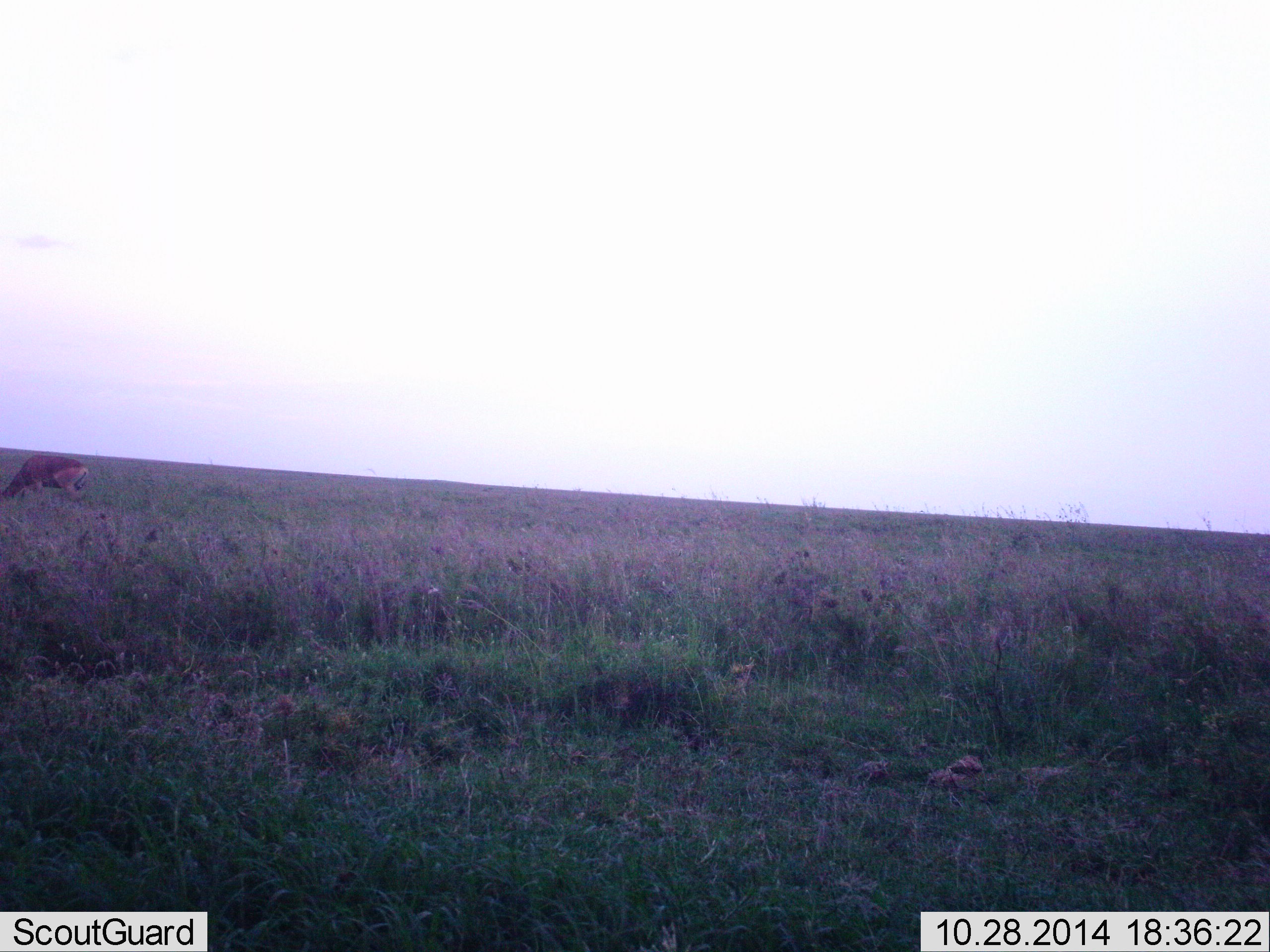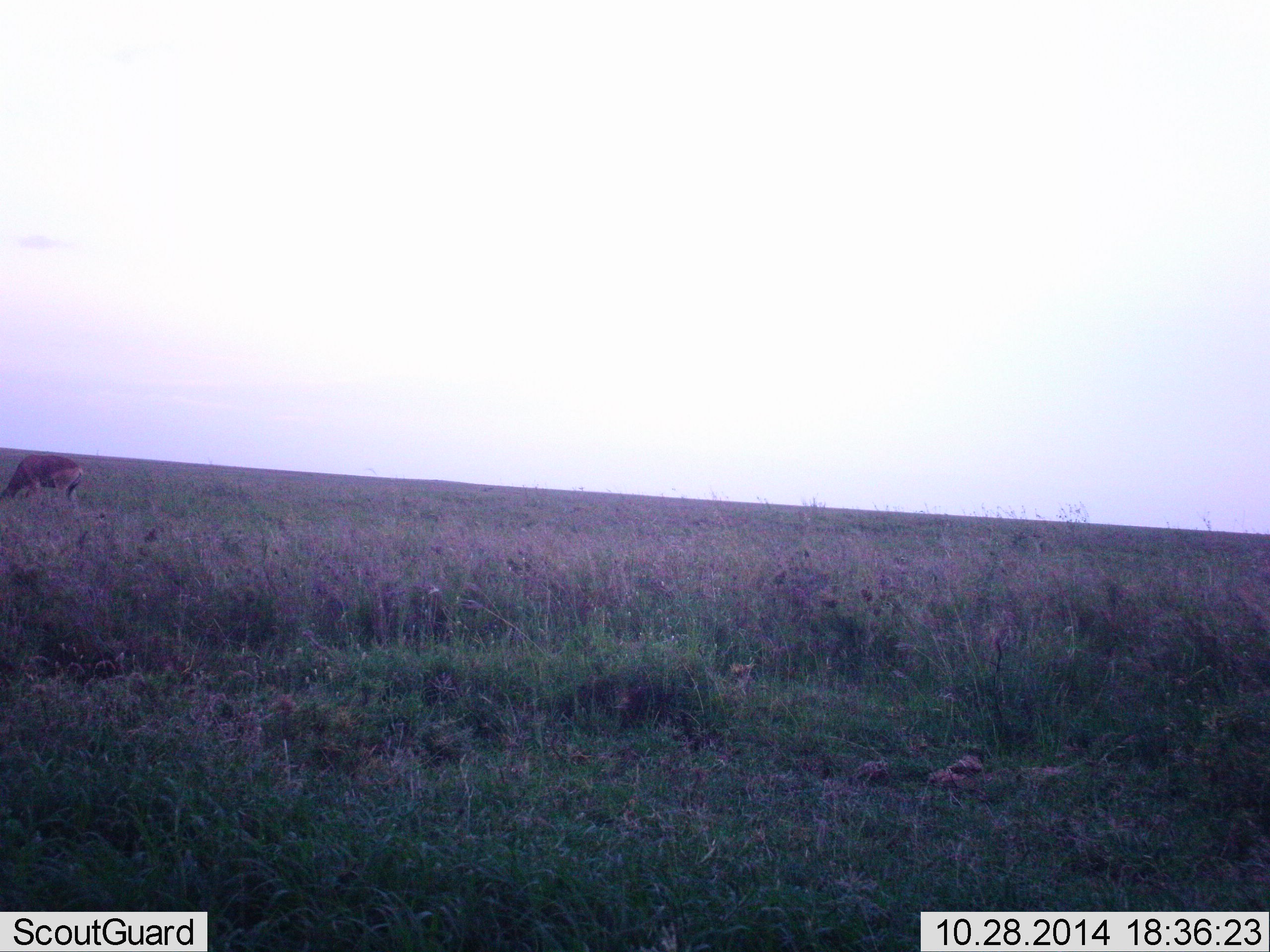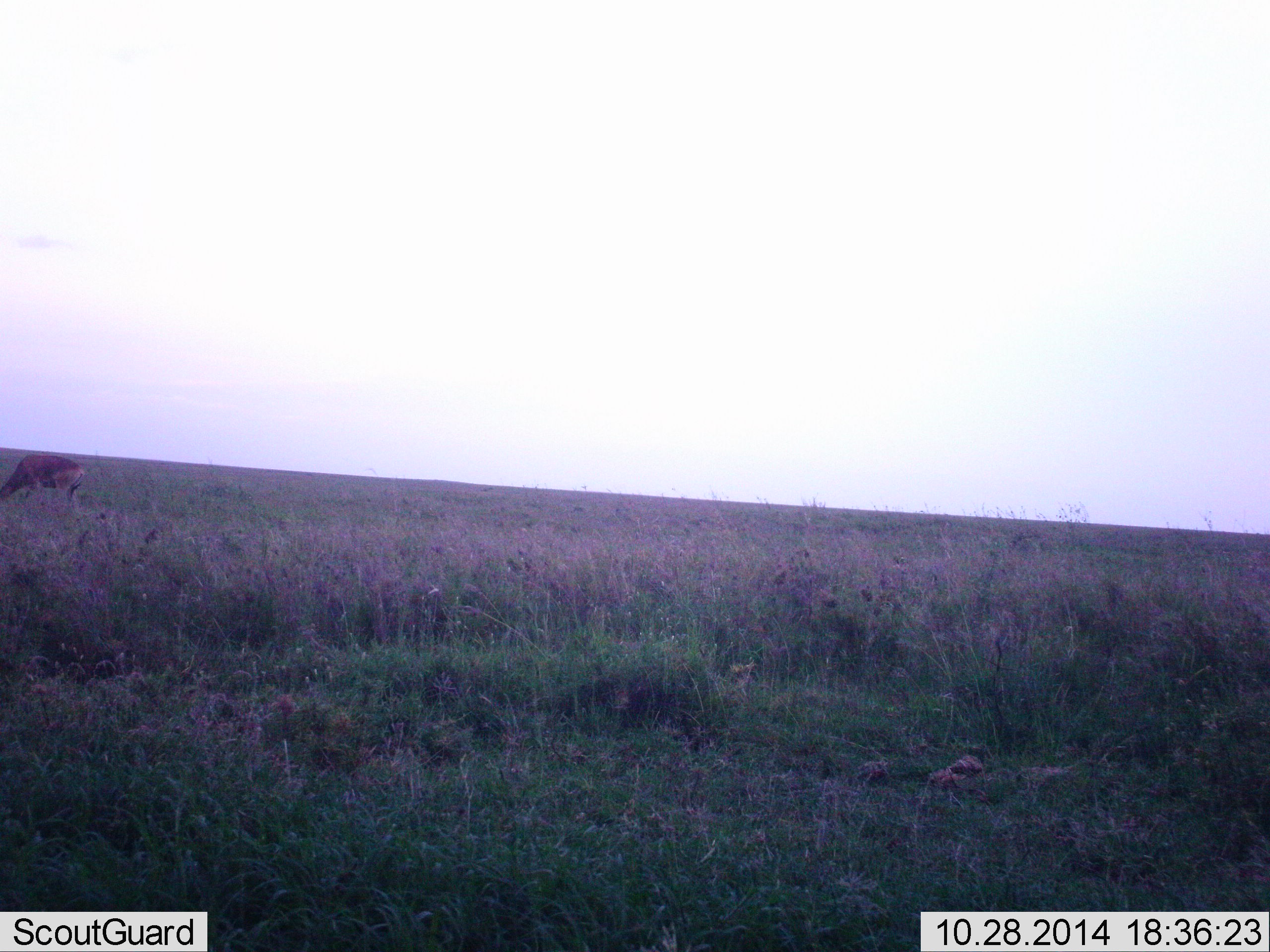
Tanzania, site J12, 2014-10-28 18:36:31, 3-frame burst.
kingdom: Animalia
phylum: Chordata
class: Mammalia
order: Artiodactyla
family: Bovidae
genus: Nanger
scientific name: Nanger granti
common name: grant's gazelle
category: gazellegrants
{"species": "gazellegrants (grant's gazelle) (Nanger granti)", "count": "1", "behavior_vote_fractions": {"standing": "14%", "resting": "0%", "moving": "14%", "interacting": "0%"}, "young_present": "0%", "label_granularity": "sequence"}